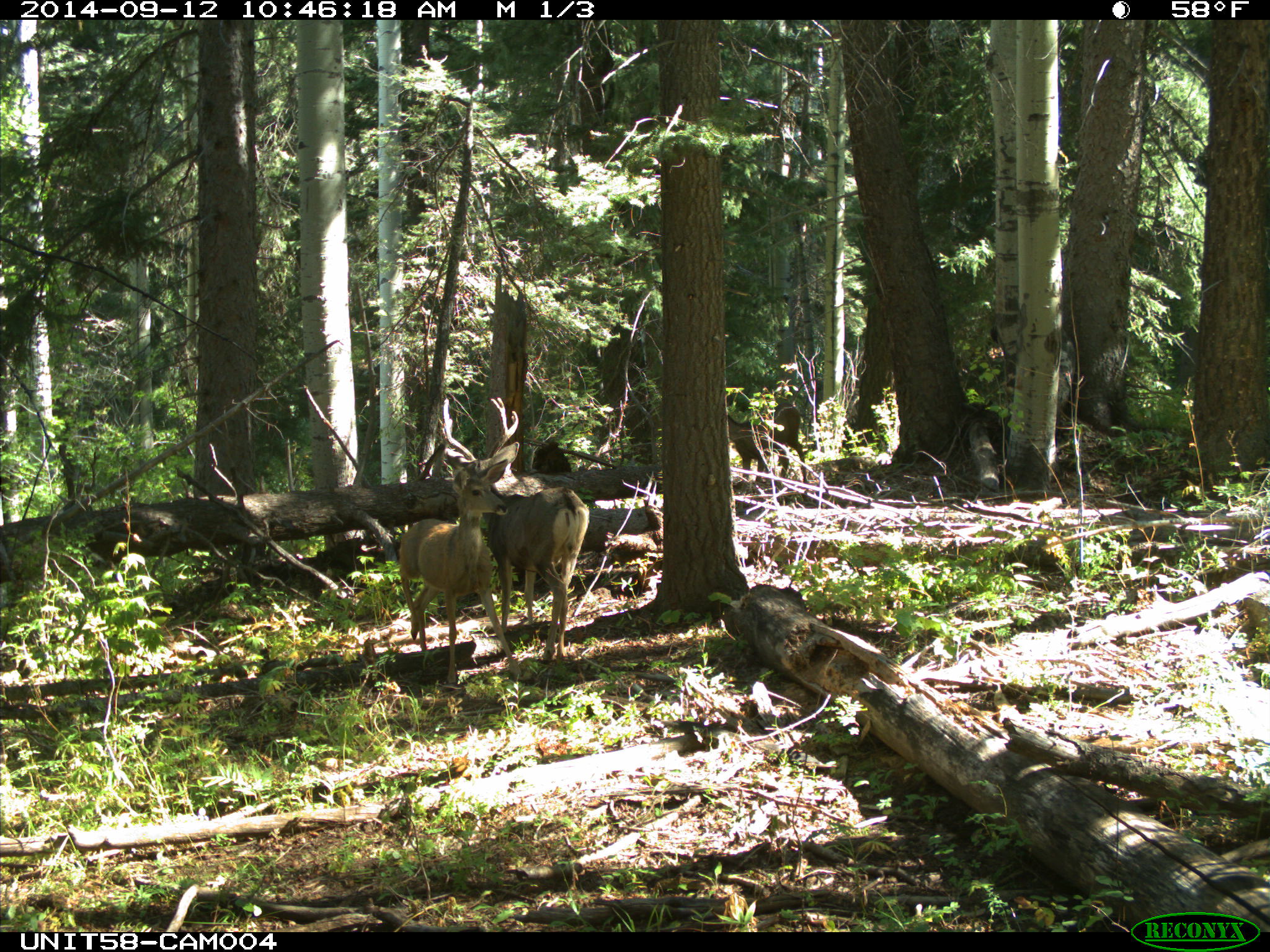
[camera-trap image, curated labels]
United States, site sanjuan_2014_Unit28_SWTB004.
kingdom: Animalia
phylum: Chordata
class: Mammalia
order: Artiodactyla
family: Cervidae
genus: Odocoileus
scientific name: Odocoileus hemionus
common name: mule deer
Odocoileus hemionus (mule deer).